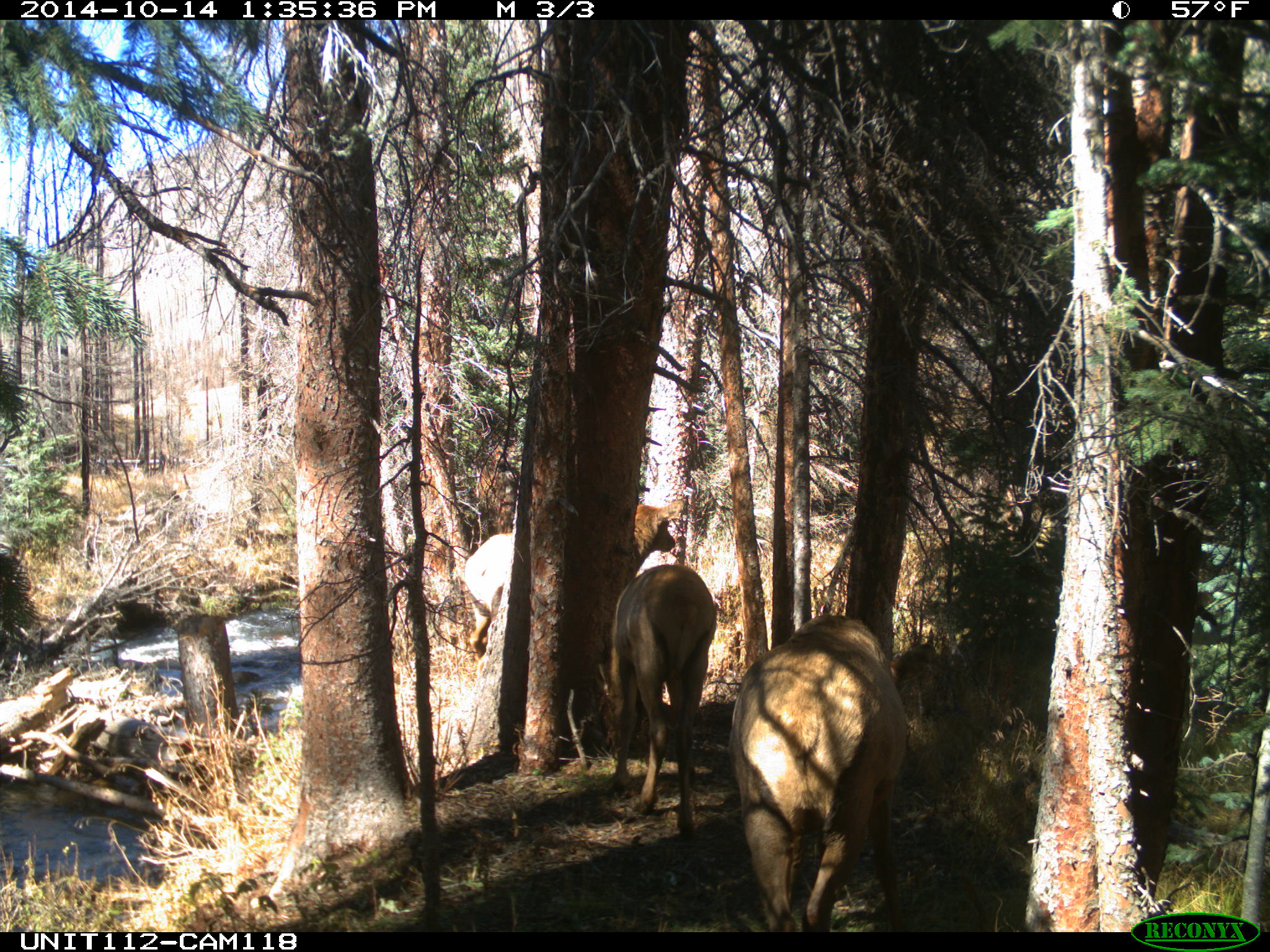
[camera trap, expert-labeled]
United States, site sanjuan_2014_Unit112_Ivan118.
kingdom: Animalia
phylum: Chordata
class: Mammalia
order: Artiodactyla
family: Cervidae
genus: Cervus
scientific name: Cervus elaphus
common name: red deer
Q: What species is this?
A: Cervus elaphus (red deer).